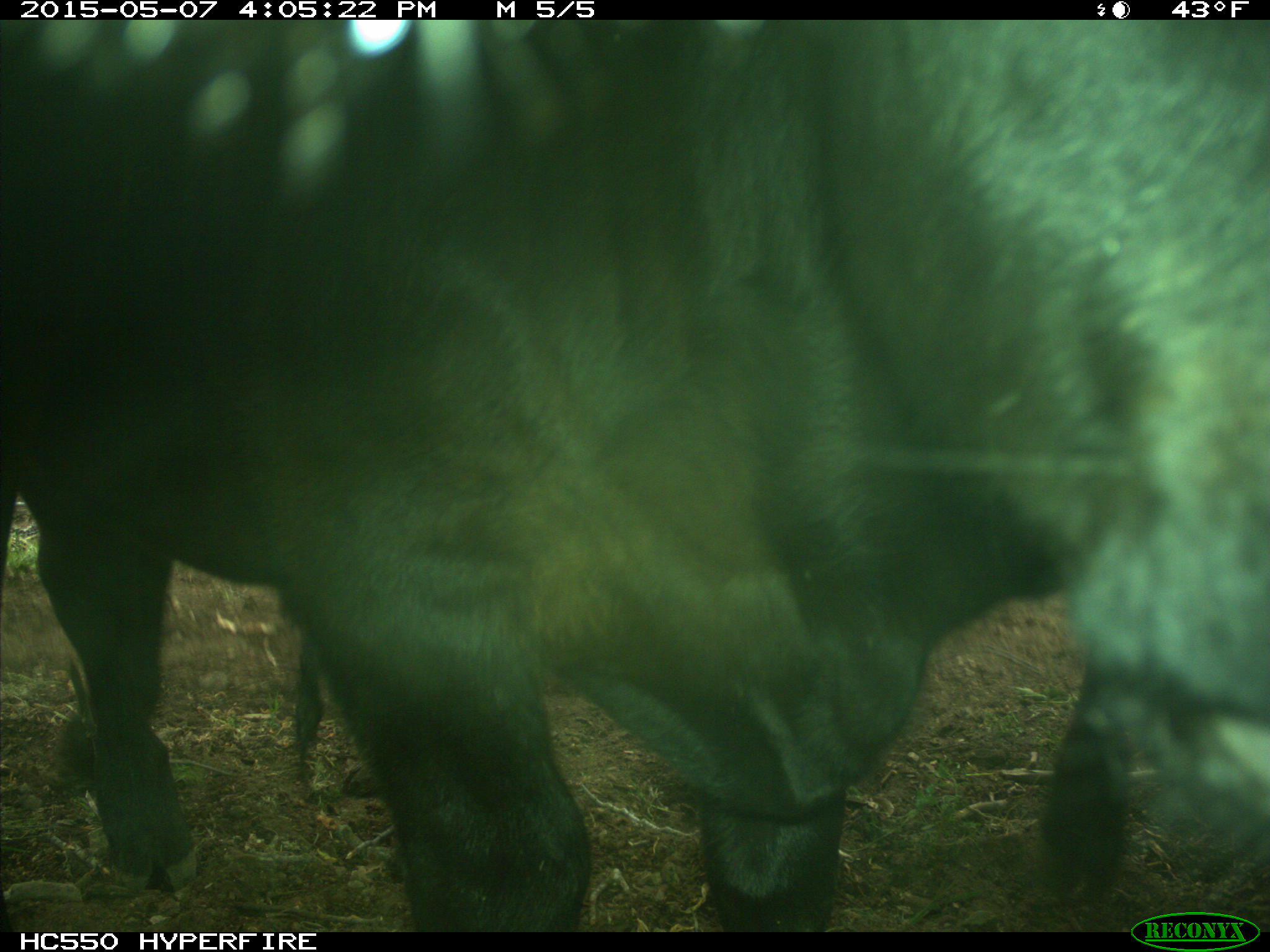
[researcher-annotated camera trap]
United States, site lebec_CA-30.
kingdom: Animalia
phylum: Chordata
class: Mammalia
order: Artiodactyla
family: Bovidae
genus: Bos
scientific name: Bos taurus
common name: domestic cow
Bos taurus (domestic cow).